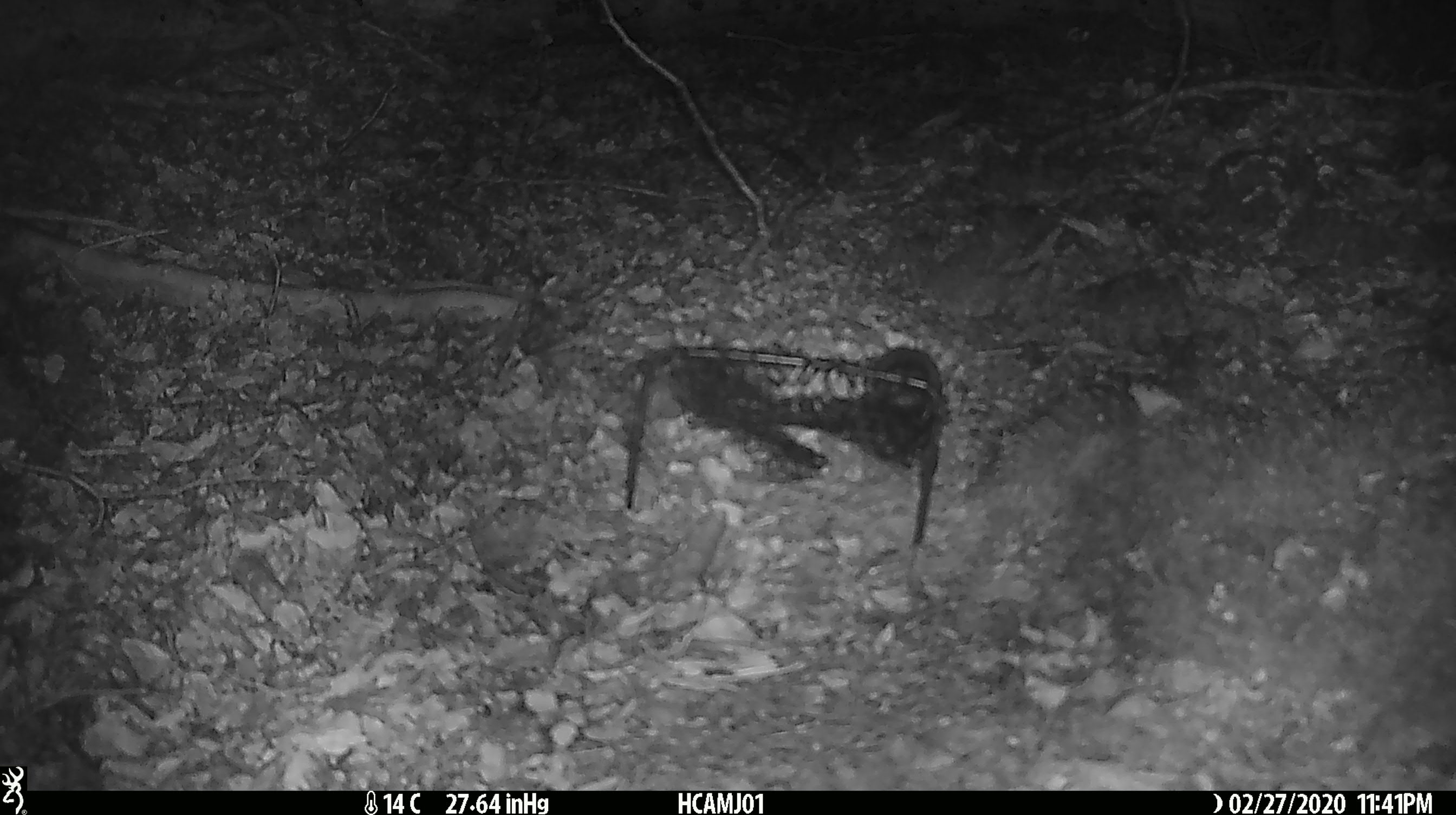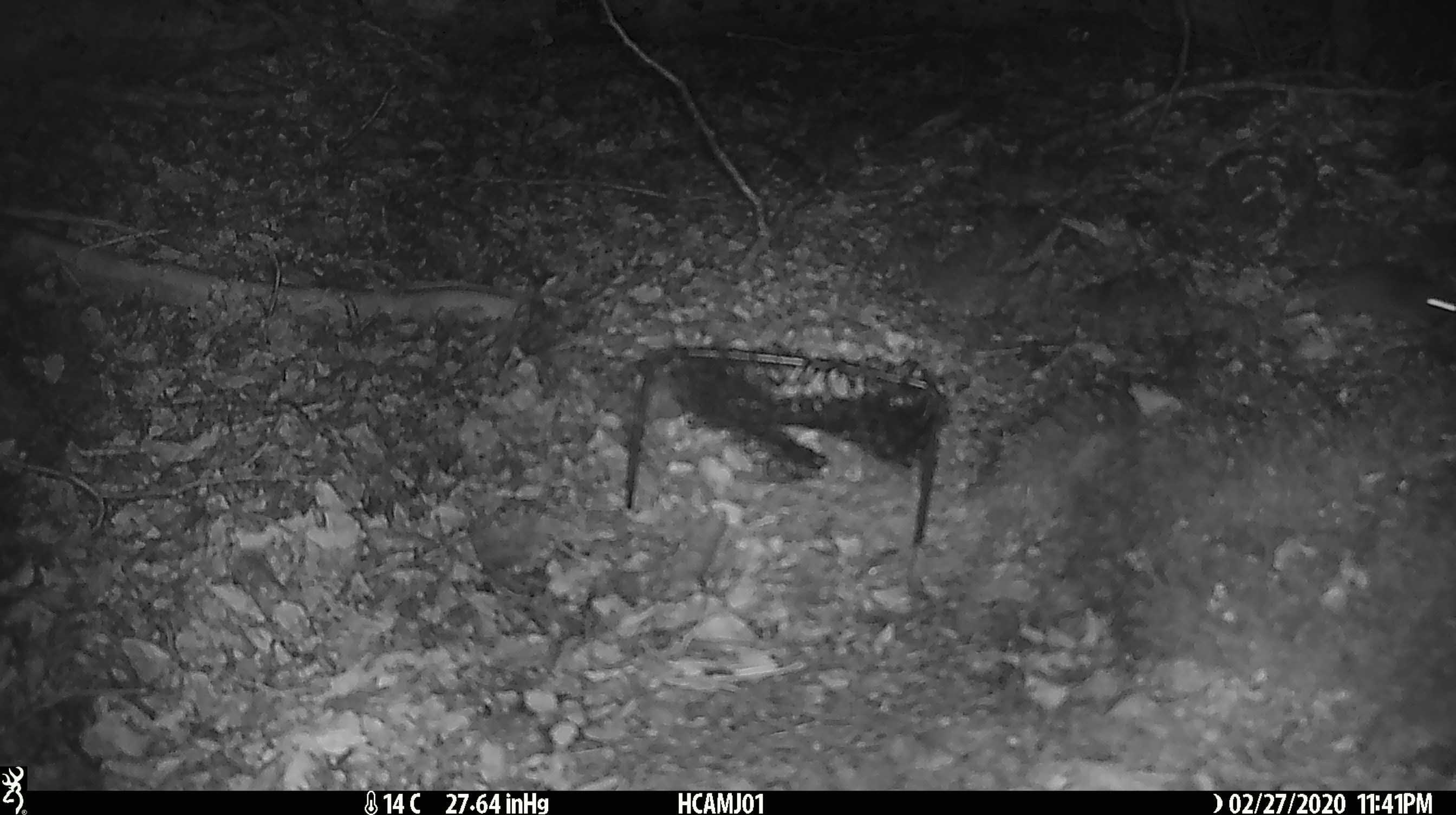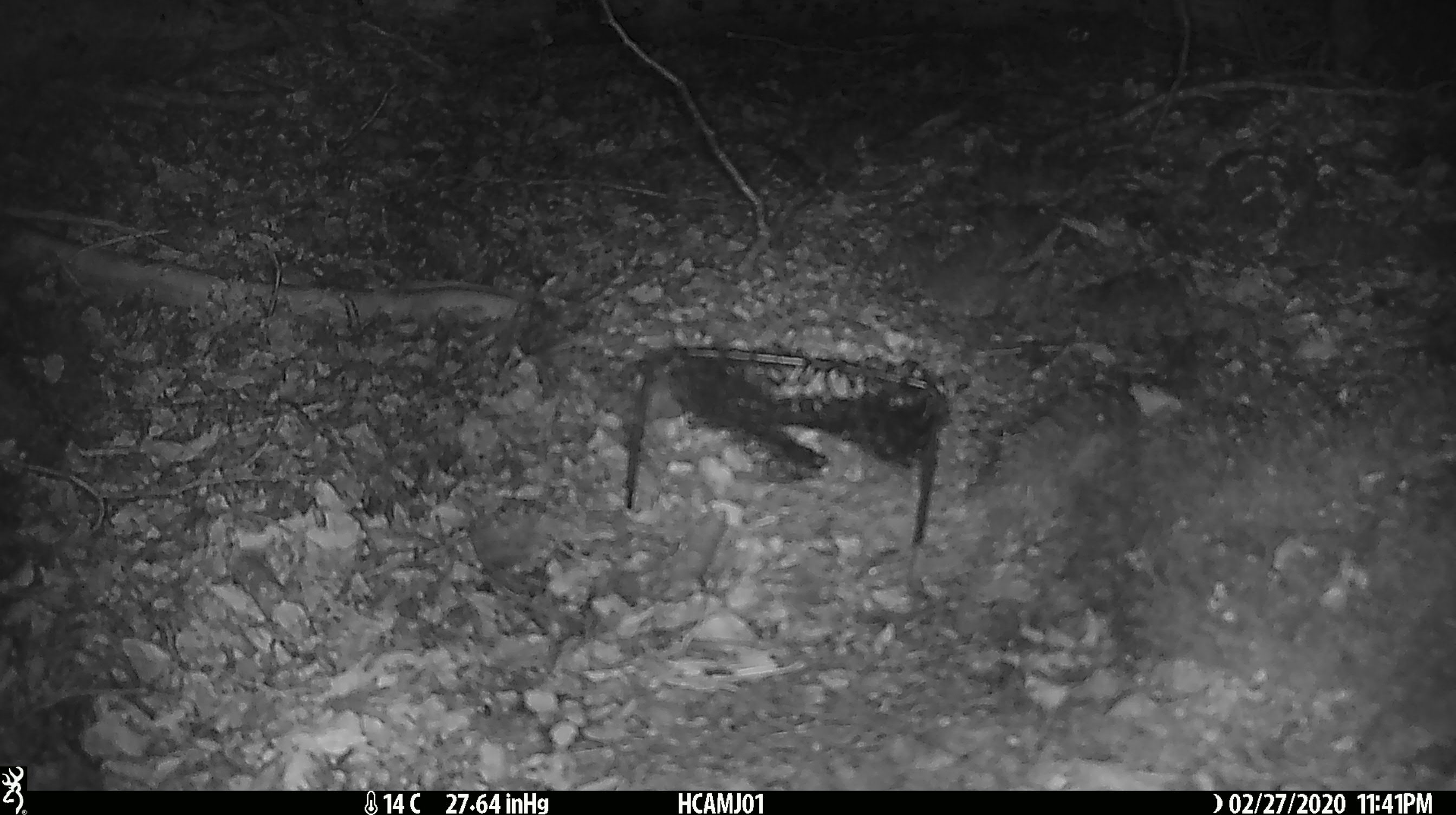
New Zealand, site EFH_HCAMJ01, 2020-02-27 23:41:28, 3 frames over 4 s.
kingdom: Animalia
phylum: Chordata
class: Mammalia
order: Rodentia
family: Muridae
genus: Mus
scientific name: Mus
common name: mouse